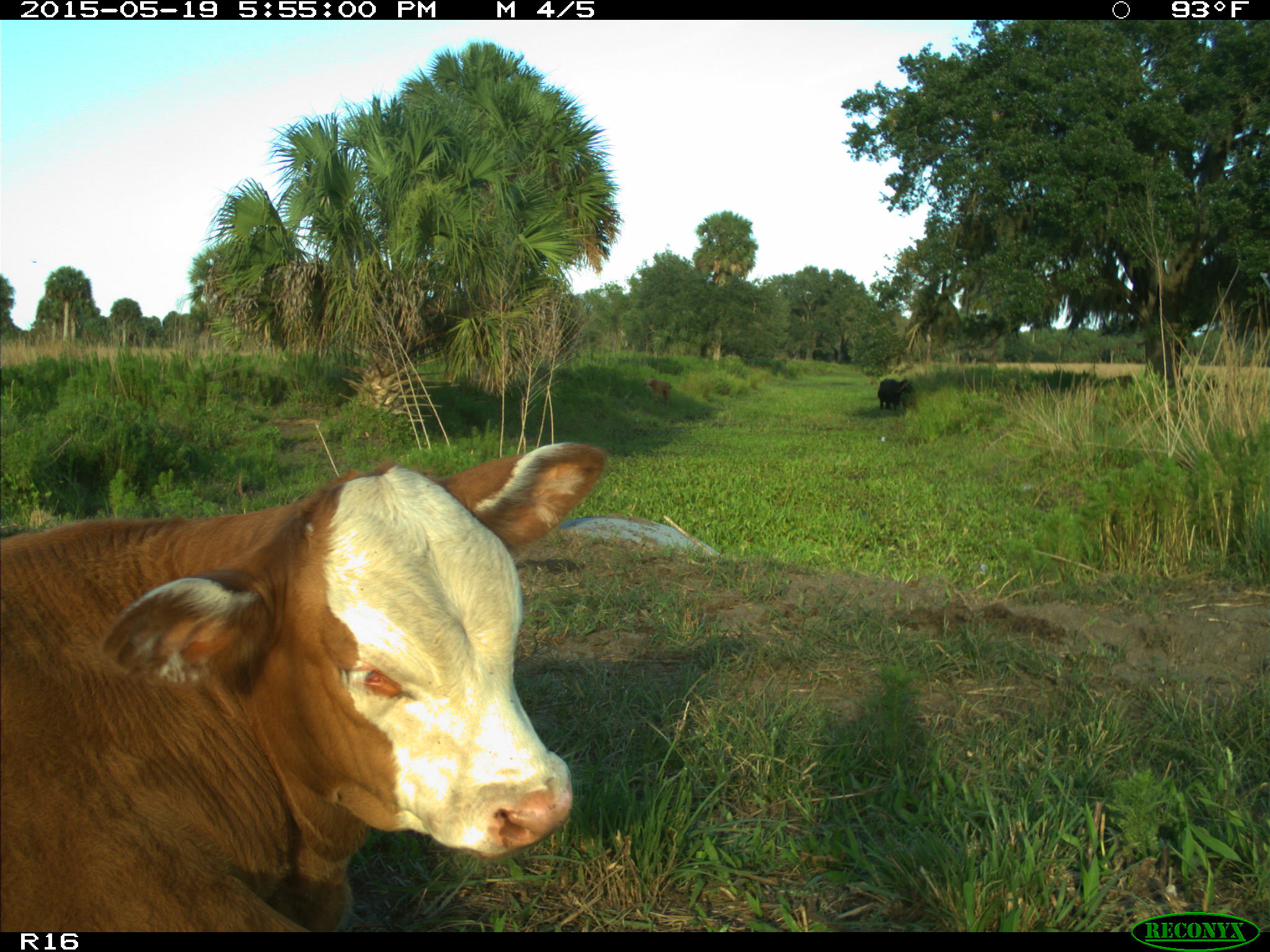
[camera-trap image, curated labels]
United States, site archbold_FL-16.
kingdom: Animalia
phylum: Chordata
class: Mammalia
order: Artiodactyla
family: Bovidae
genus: Bos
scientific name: Bos taurus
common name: domestic cow